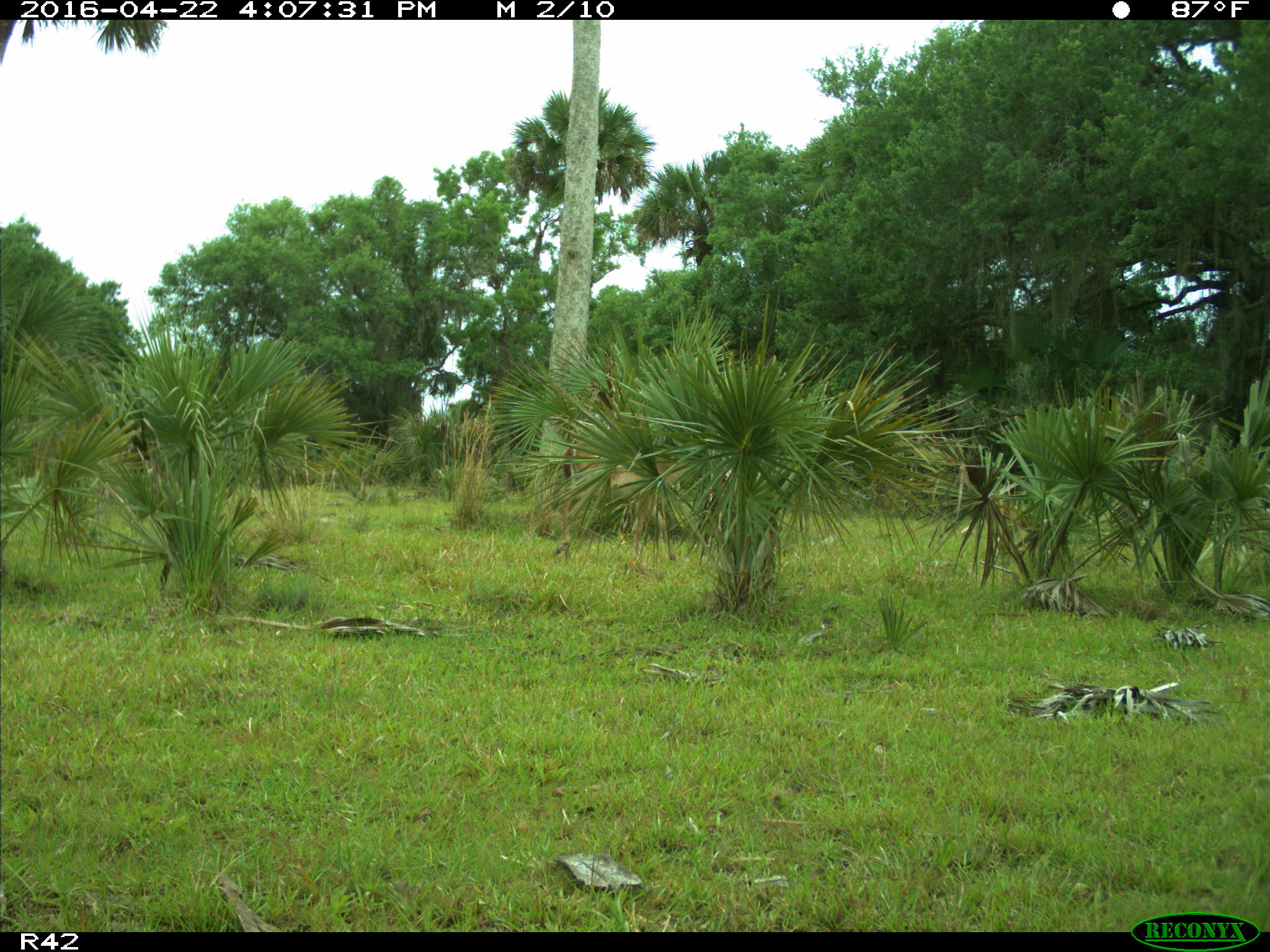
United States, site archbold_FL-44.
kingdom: Animalia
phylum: Chordata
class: Mammalia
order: Artiodactyla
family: Cervidae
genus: Odocoileus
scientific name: Odocoileus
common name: deer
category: unidentified deer